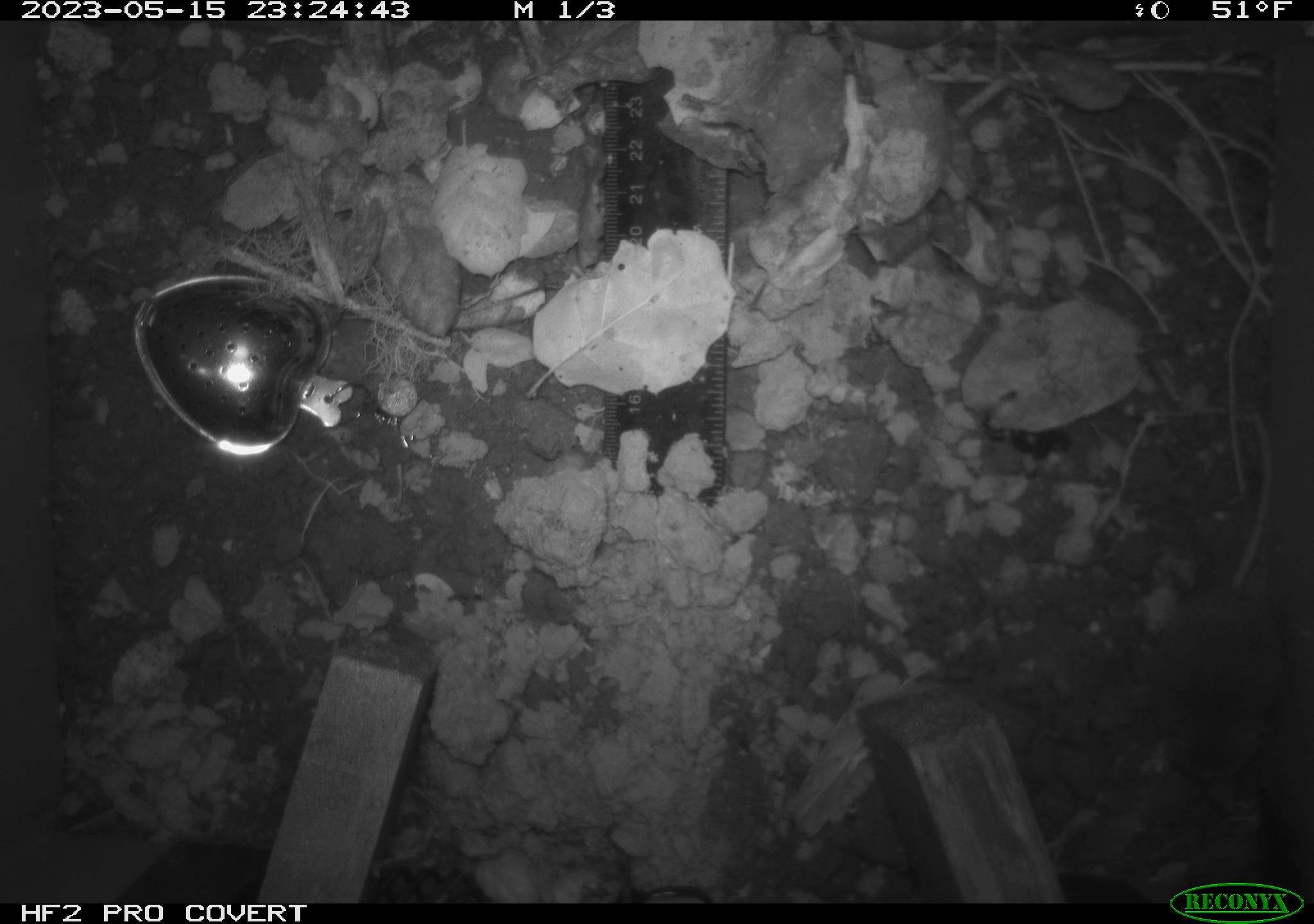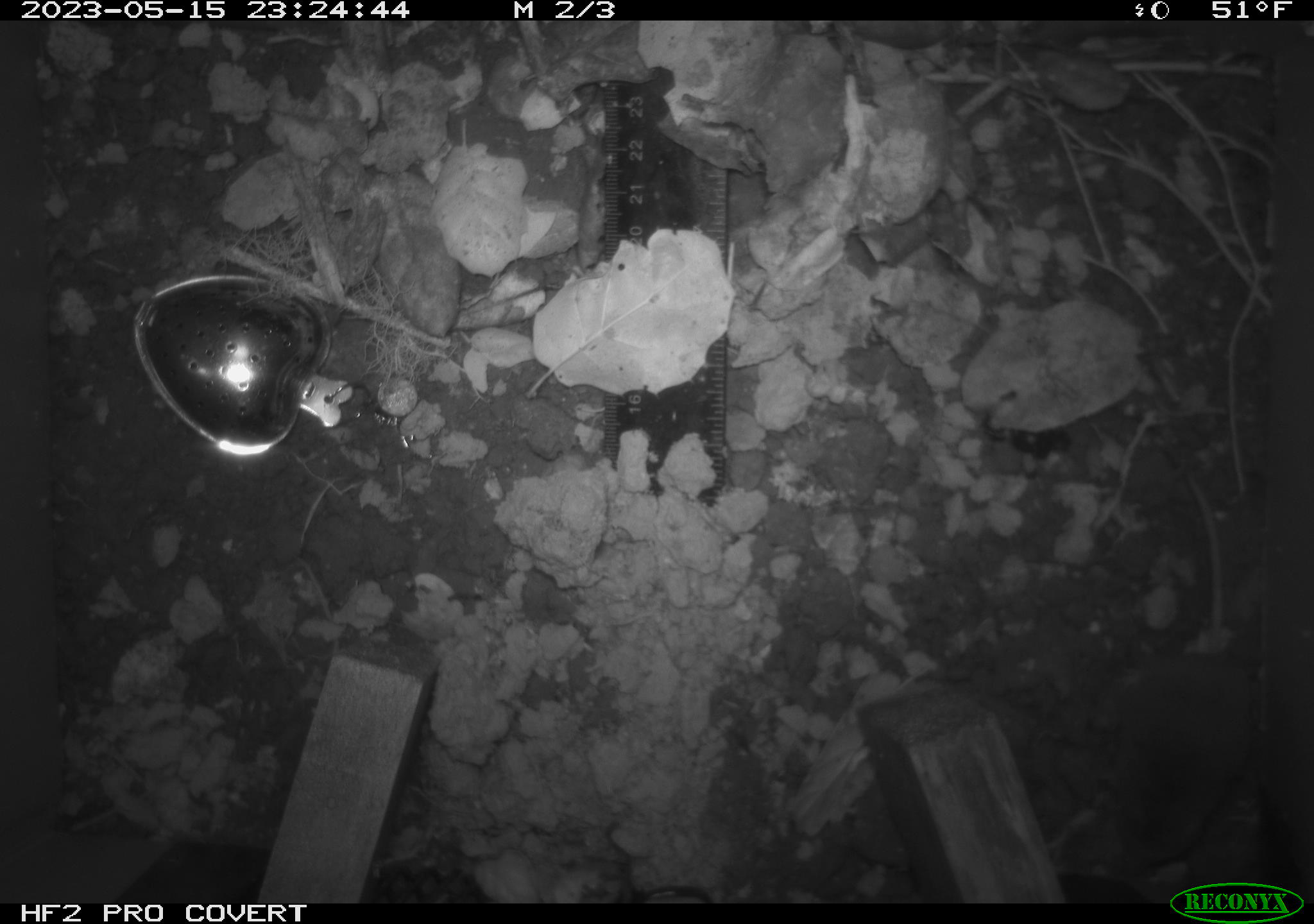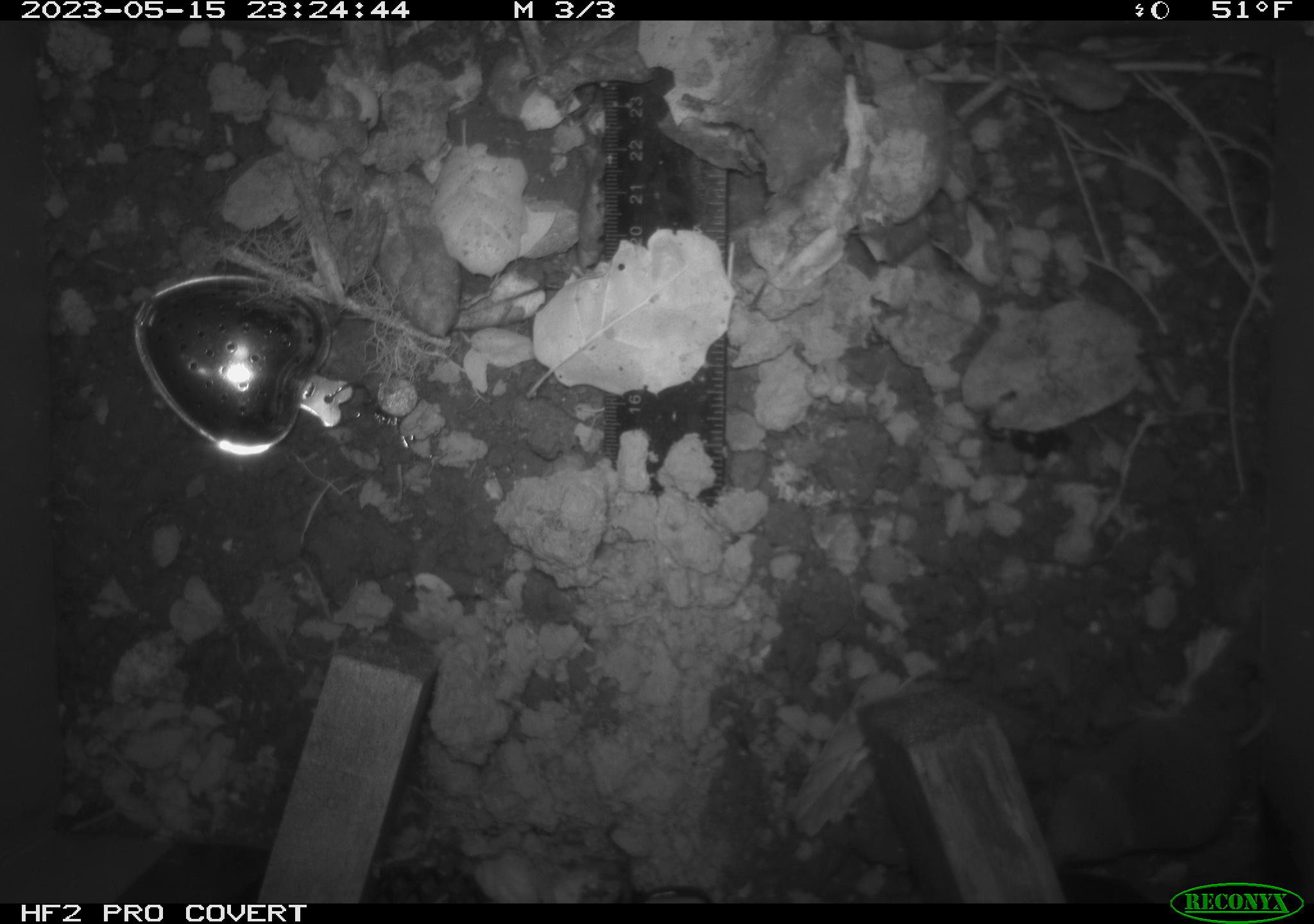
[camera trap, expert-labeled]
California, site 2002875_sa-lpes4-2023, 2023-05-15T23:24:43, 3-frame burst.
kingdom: Animalia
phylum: Chordata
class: Mammalia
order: Eulipotyphla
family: Soricidae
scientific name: Soricidae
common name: shrews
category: soricidae family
Soricidae family (shrews) (Soricidae).